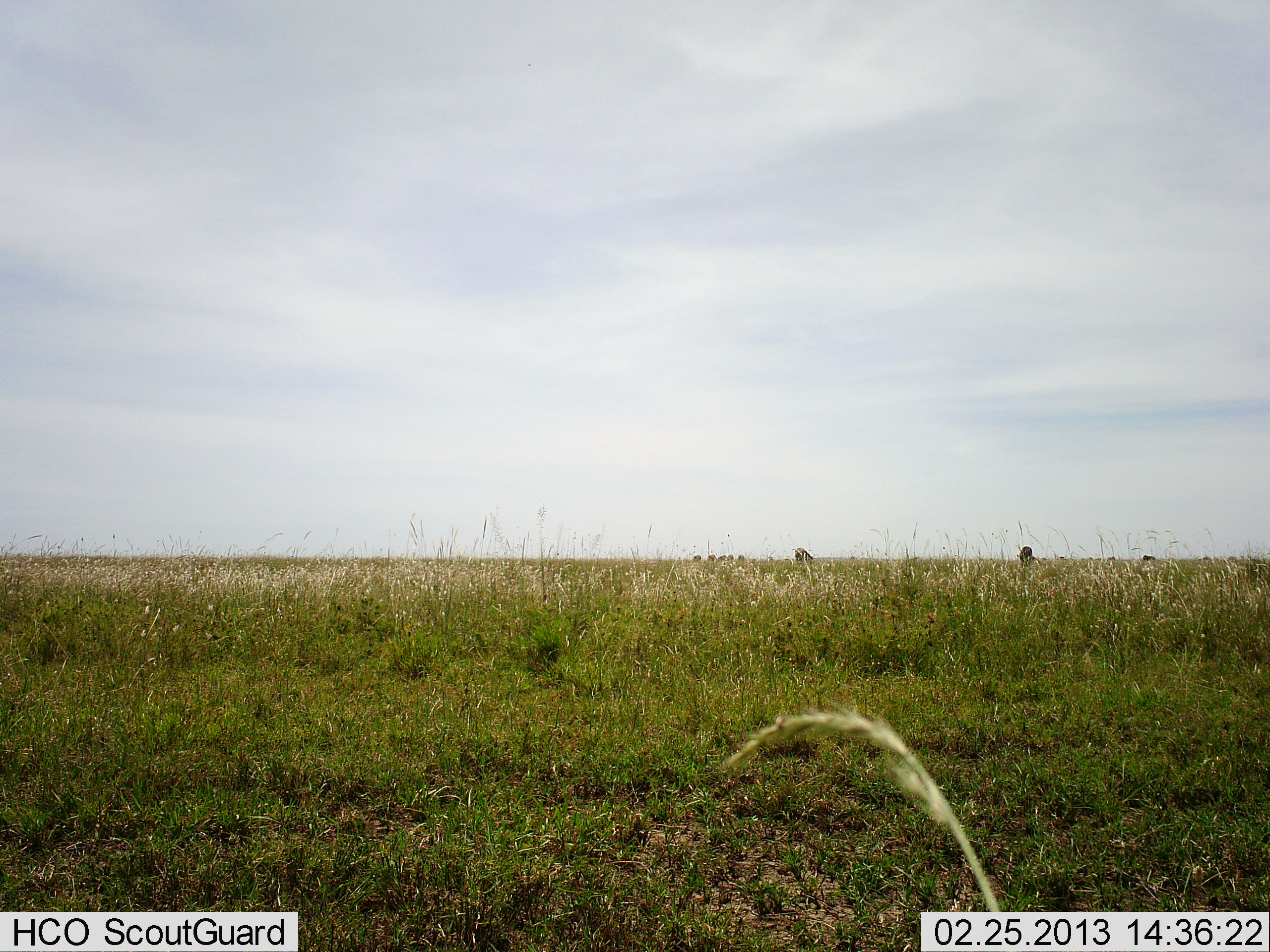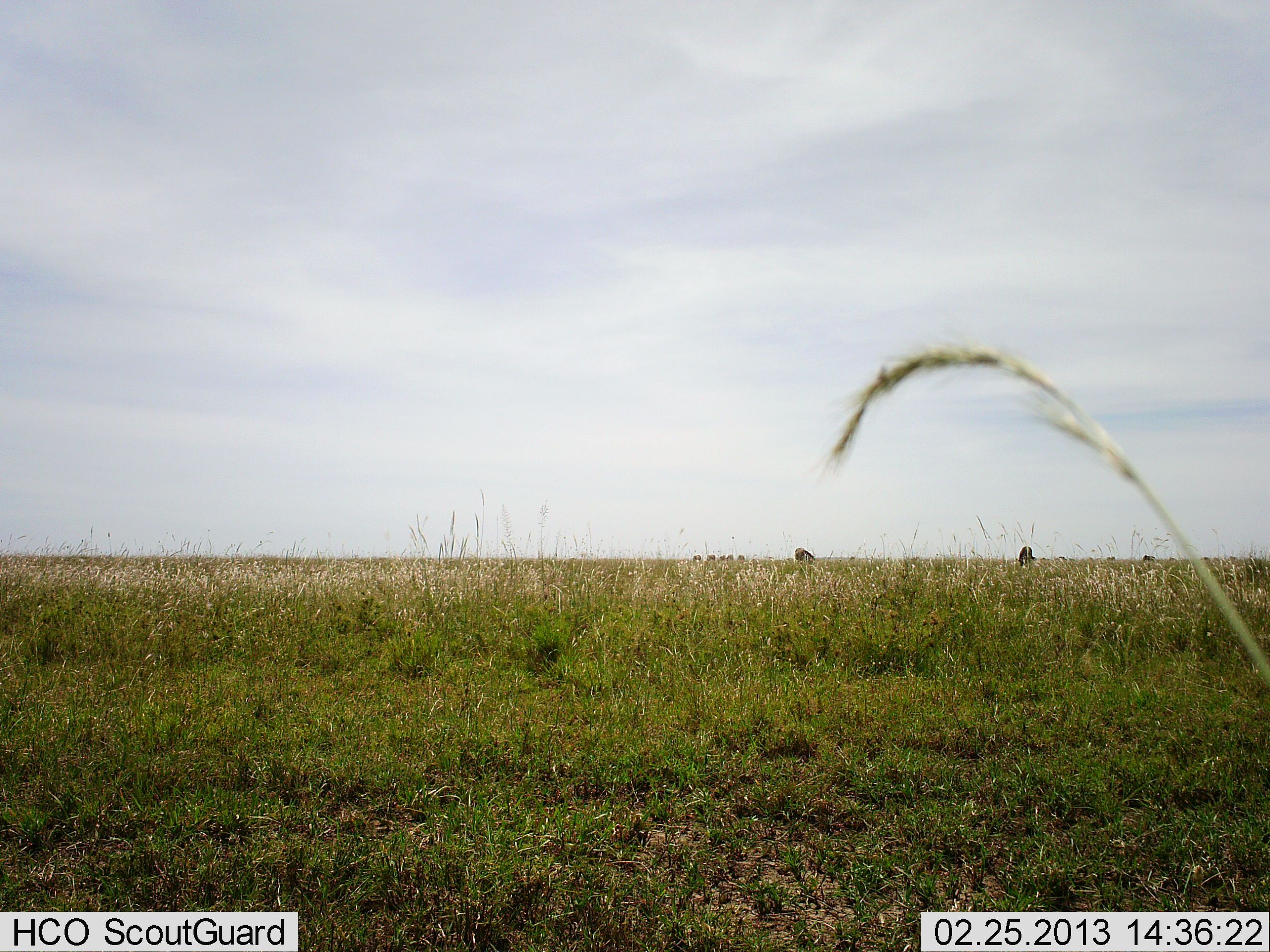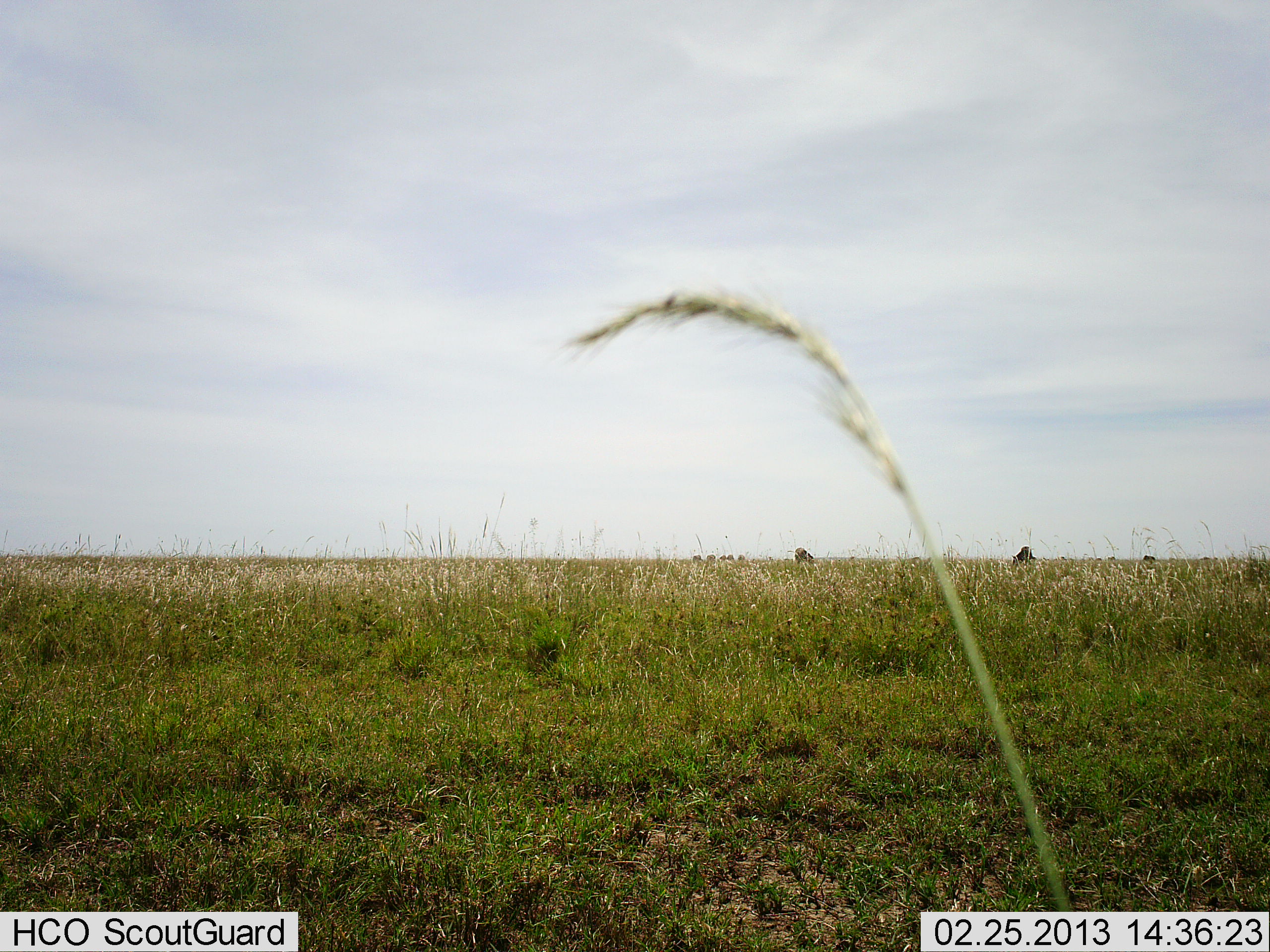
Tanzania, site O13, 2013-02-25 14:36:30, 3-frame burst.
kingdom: Animalia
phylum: Chordata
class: Mammalia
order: Artiodactyla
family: Bovidae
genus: Connochaetes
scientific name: Connochaetes taurinus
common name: blue wildebeest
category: wildebeest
Wildebeest (blue wildebeest) (Connochaetes taurinus), count 8. Behavior (volunteer vote fractions): standing 33%, resting 0%, moving 0%, interacting 0%. Young present (vote fraction): 0%. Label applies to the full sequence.